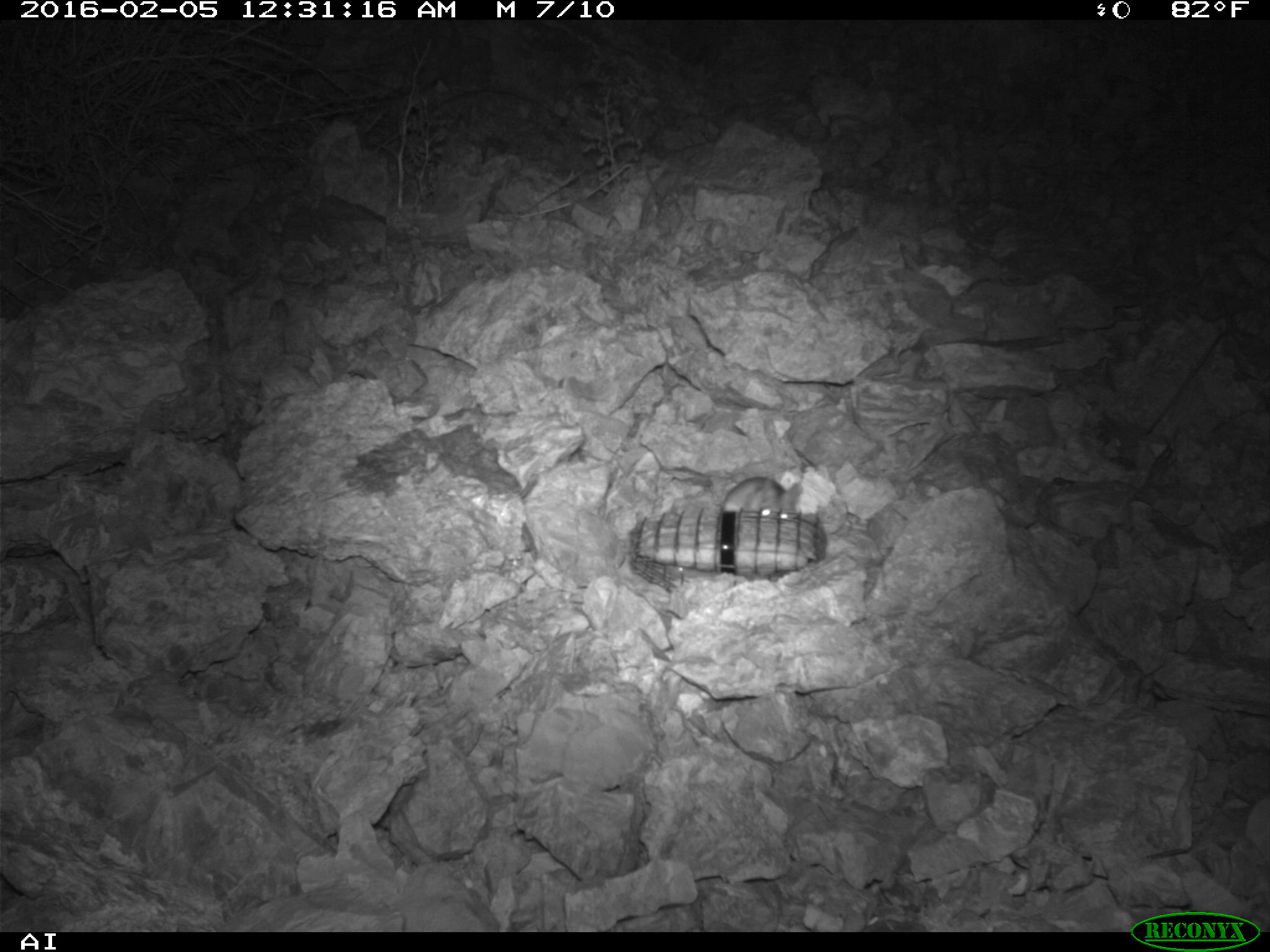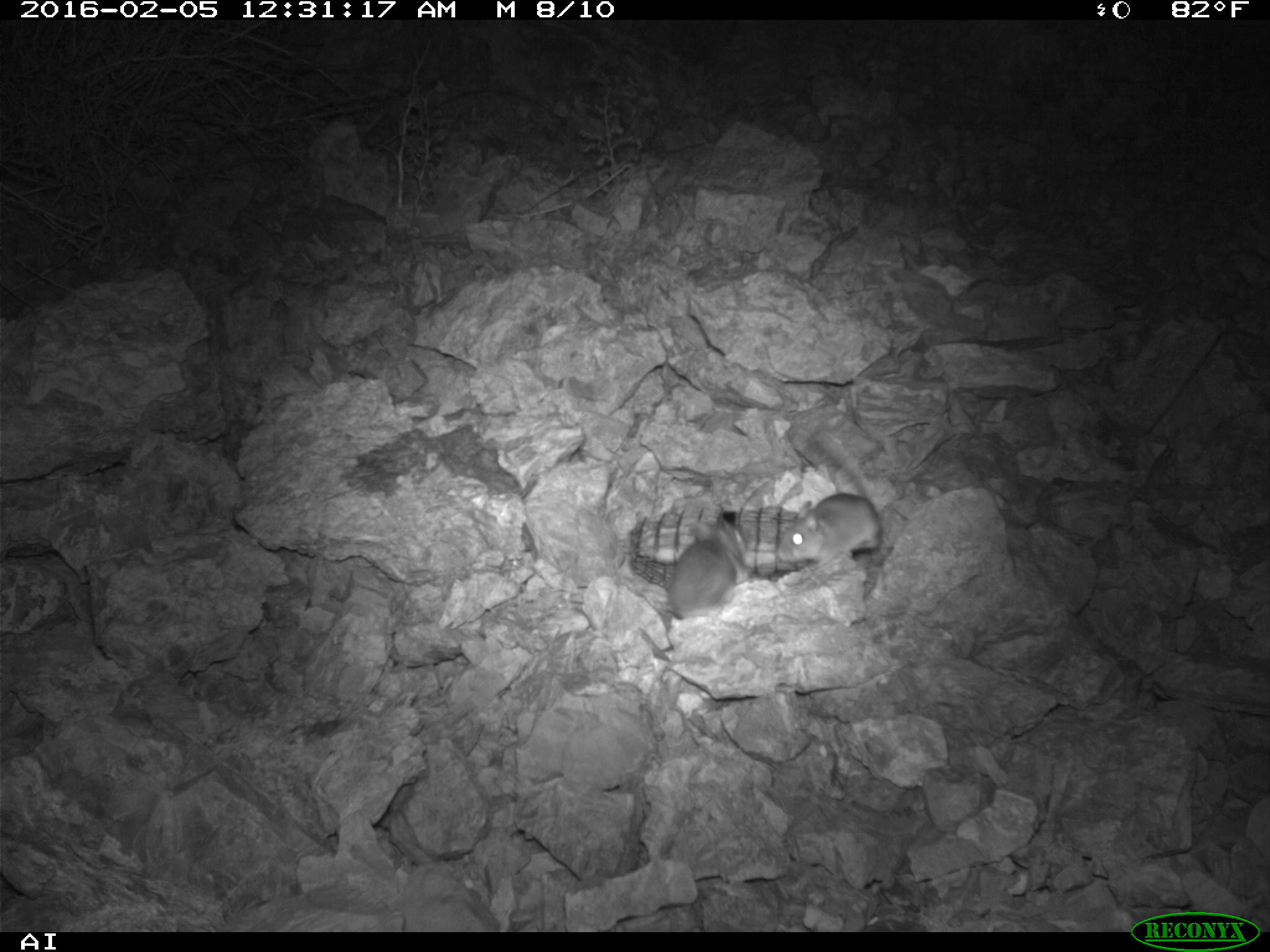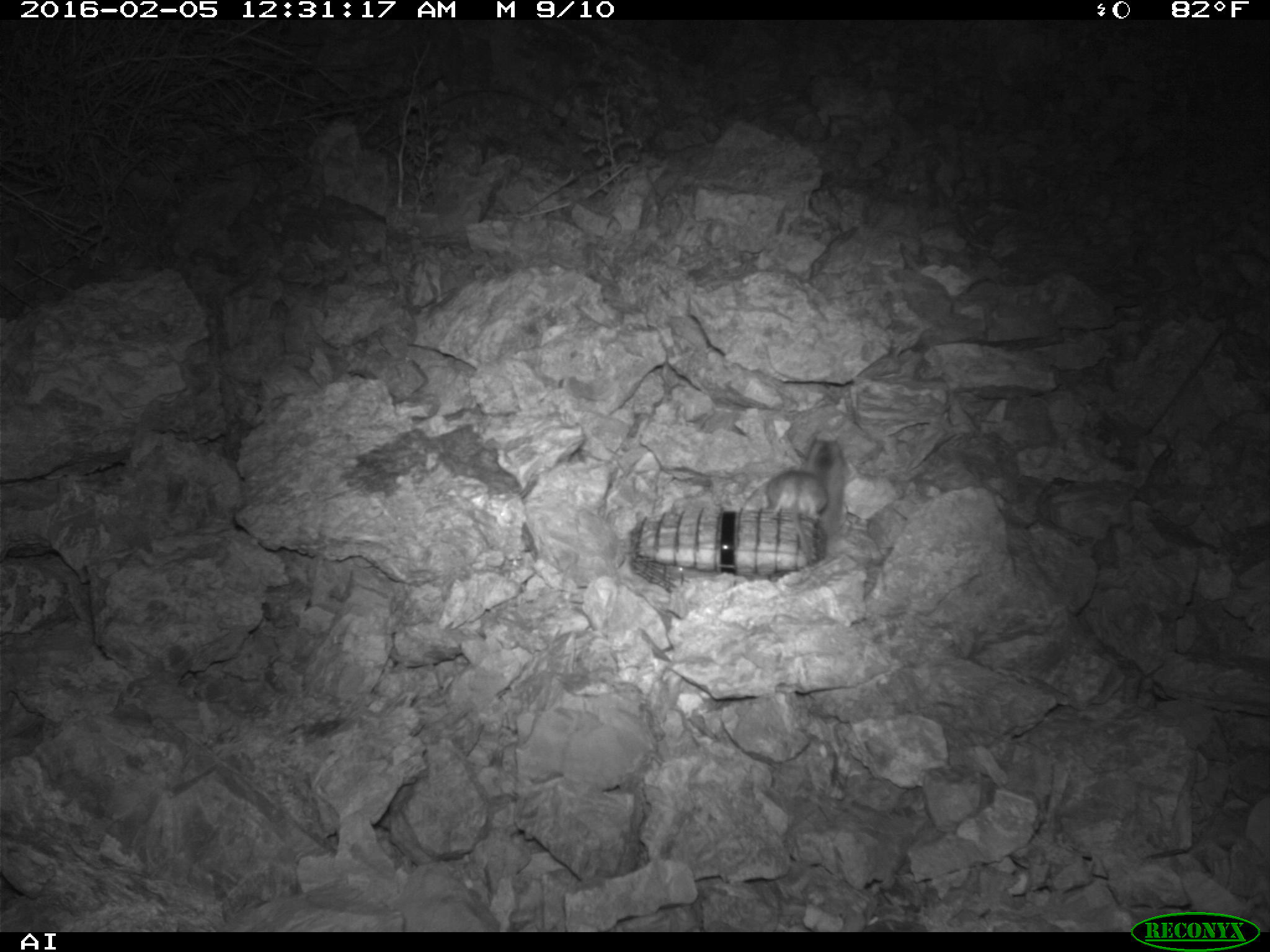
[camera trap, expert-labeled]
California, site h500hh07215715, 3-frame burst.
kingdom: Animalia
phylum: Chordata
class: Mammalia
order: Rodentia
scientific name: Rodentia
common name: rodent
Rodent (Rodentia).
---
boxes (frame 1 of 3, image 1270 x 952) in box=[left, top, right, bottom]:
rodent: box=[722, 477, 801, 517]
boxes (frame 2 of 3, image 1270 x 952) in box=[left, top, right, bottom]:
rodent: box=[773, 432, 883, 571]; box=[660, 495, 752, 624]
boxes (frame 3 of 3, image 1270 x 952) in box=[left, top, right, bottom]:
rodent: box=[765, 435, 845, 566]